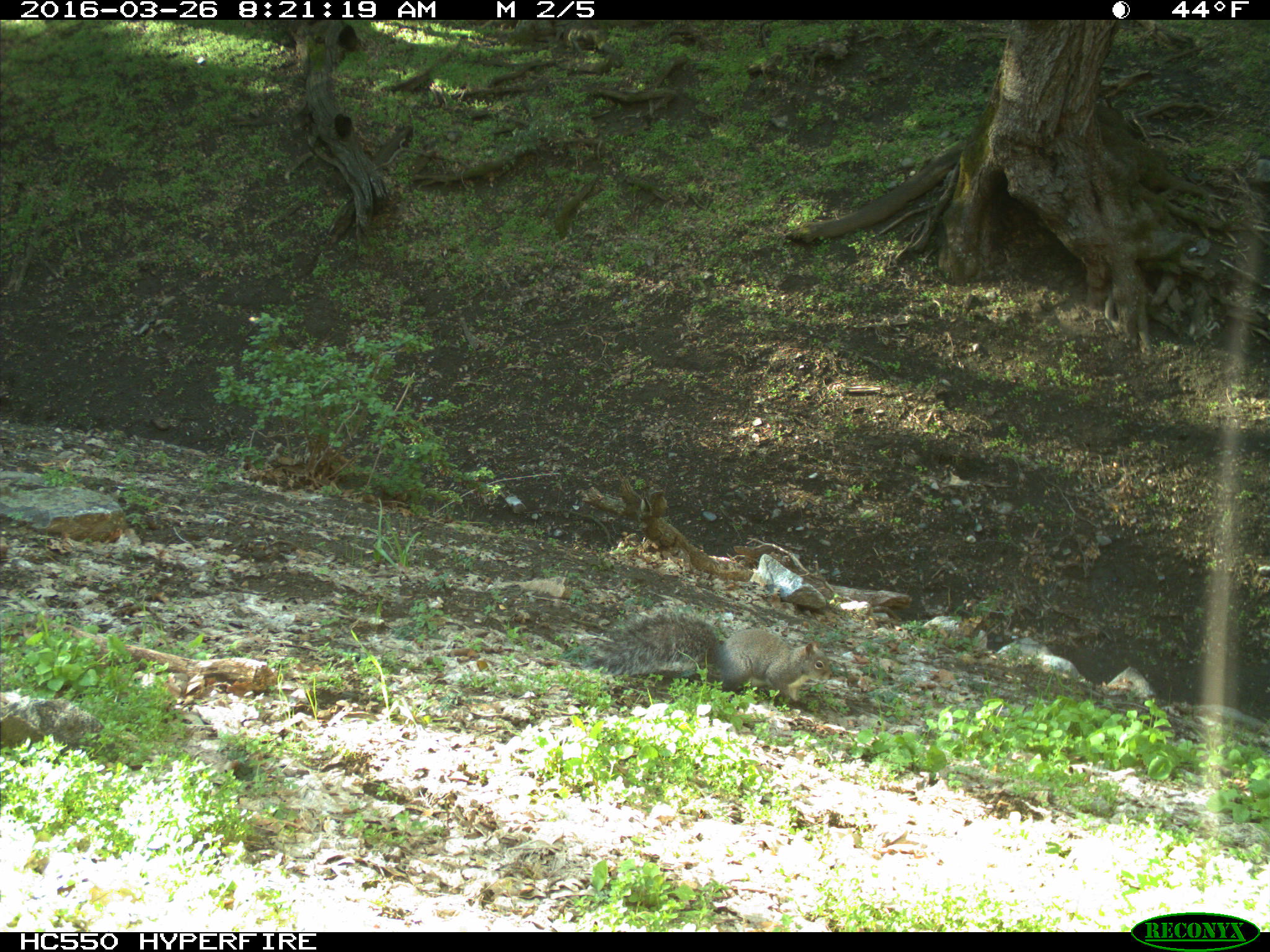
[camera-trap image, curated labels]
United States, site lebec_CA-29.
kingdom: Animalia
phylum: Chordata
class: Mammalia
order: Rodentia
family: Sciuridae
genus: Sciurus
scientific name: Sciurus carolinensis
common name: eastern gray squirrel